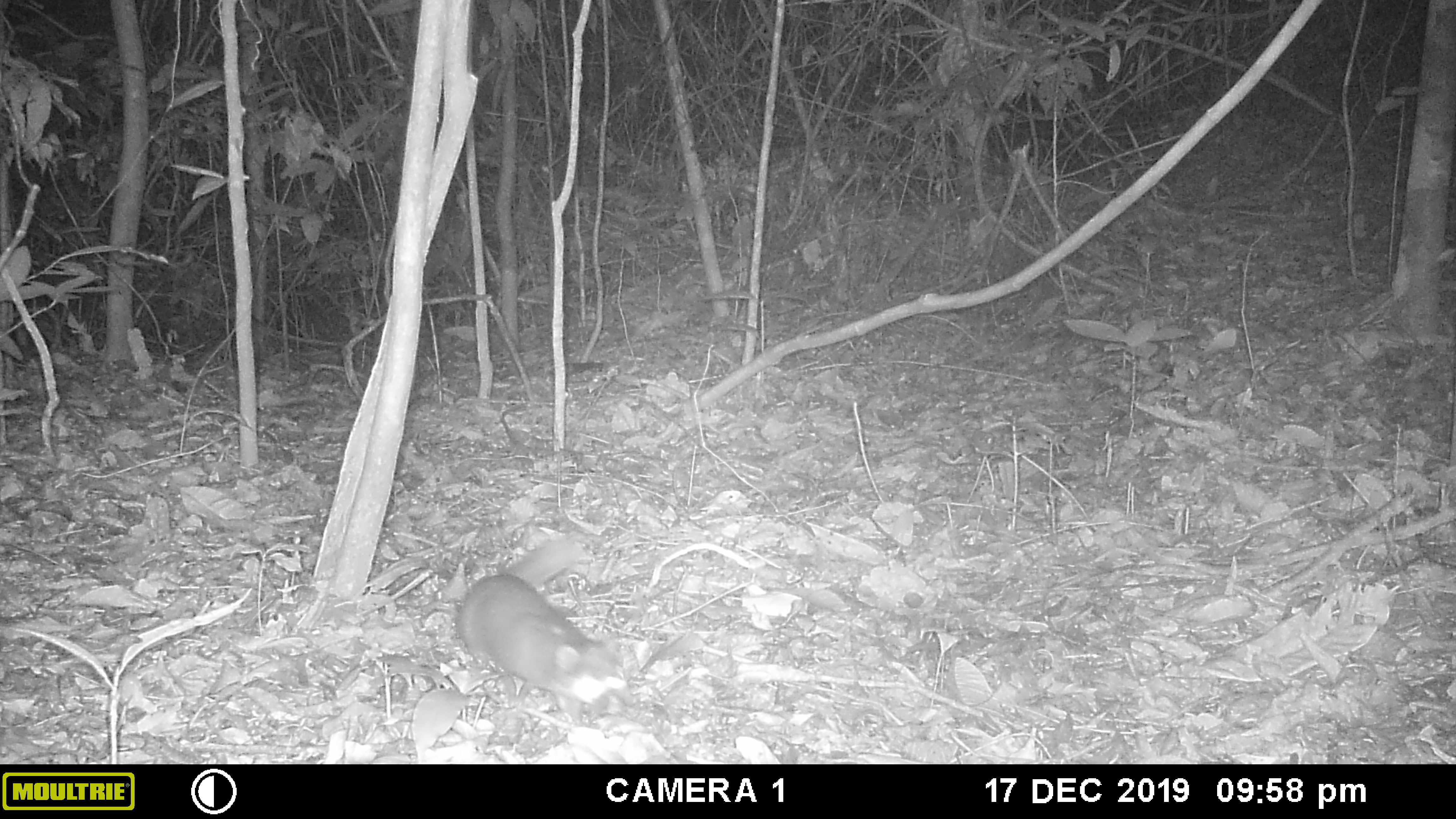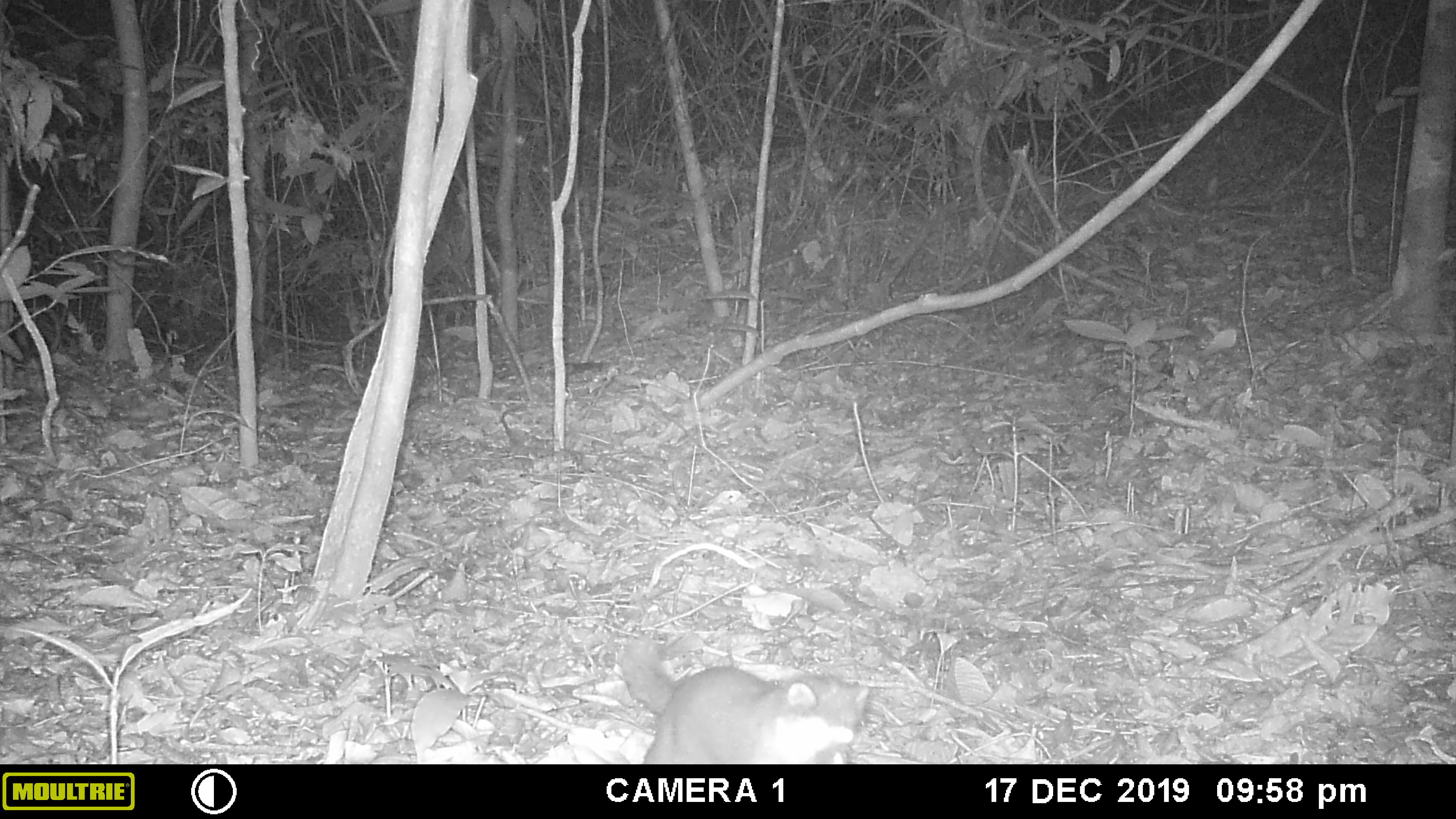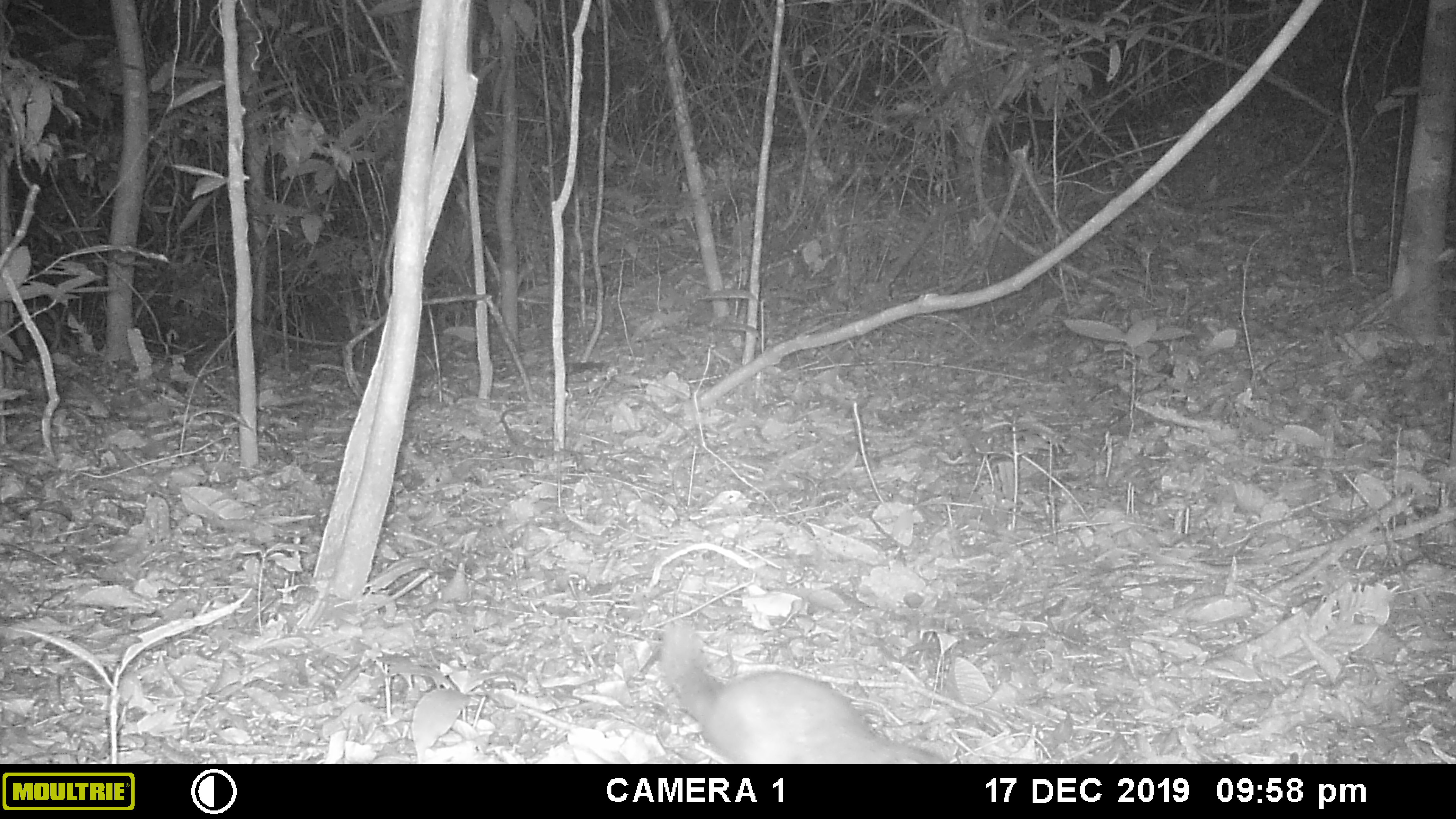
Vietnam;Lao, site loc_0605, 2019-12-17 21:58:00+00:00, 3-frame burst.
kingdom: Animalia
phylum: Chordata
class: Mammalia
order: Carnivora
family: Mustelidae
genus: Melogale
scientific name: Melogale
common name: ferret badger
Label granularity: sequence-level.